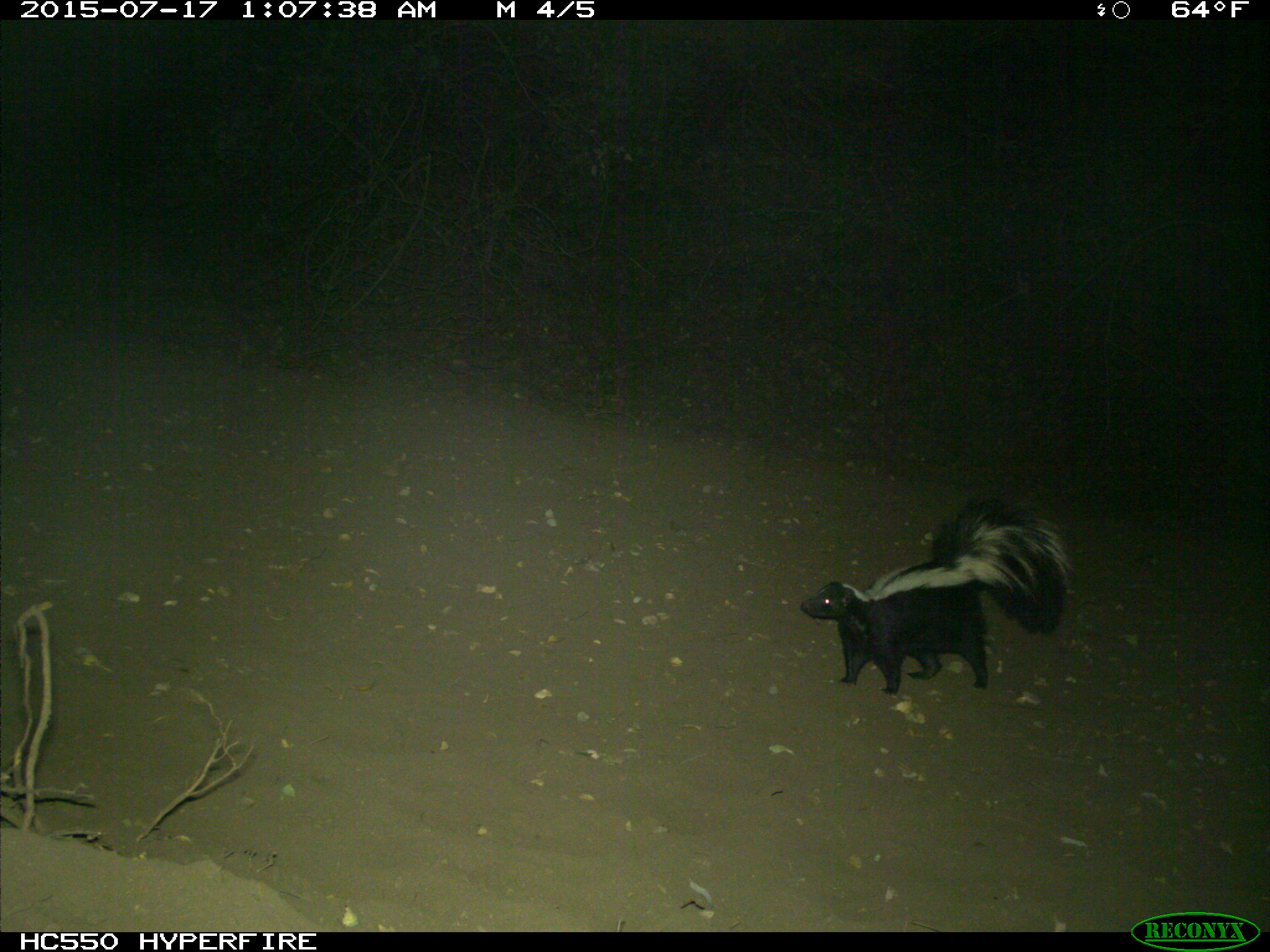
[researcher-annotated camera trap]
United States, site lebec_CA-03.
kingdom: Animalia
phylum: Chordata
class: Mammalia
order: Carnivora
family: Mephitidae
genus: Mephitis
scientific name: Mephitis mephitis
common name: striped skunk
Mephitis mephitis (striped skunk).